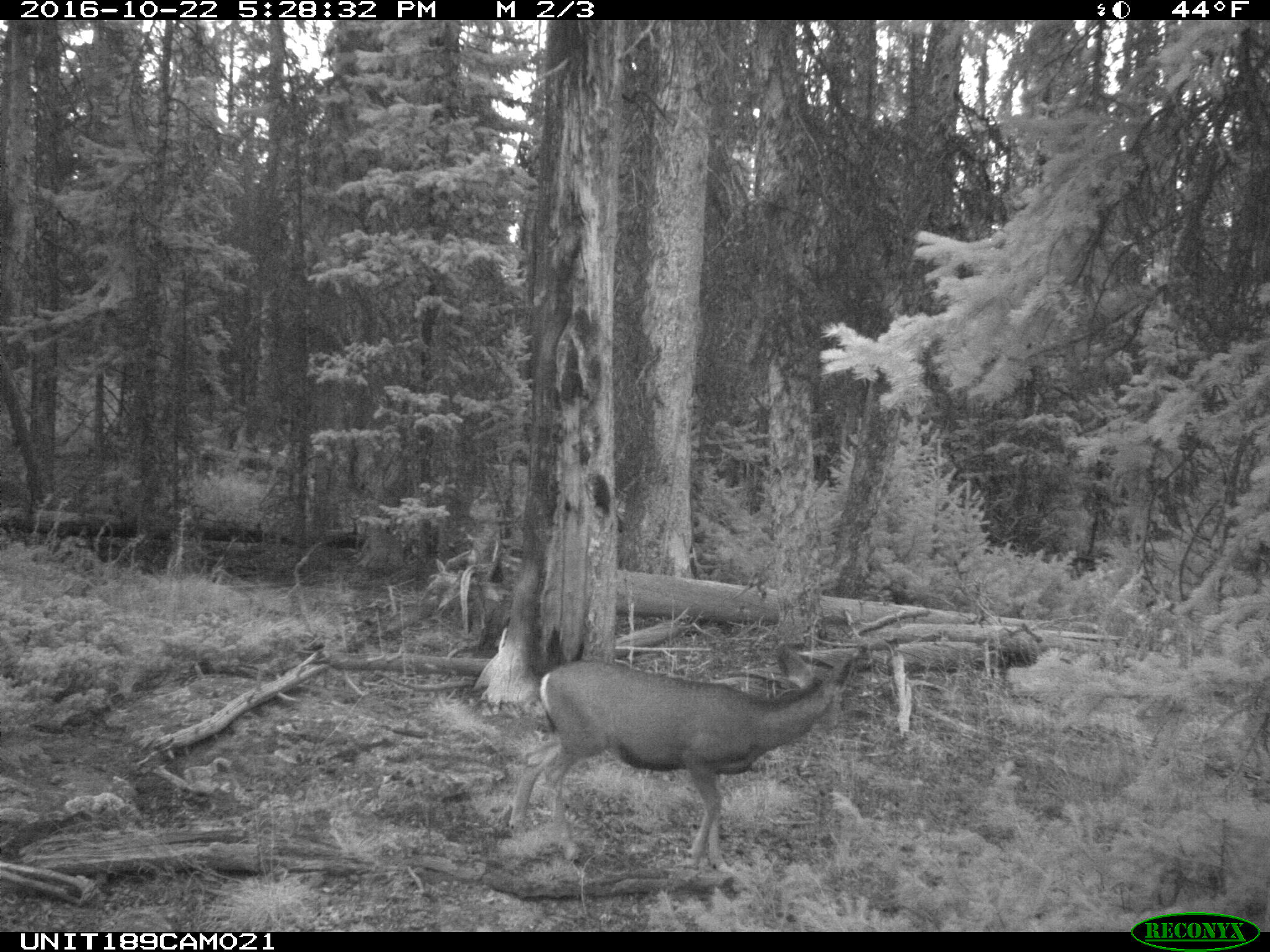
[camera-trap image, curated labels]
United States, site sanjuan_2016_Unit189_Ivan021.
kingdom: Animalia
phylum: Chordata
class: Mammalia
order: Artiodactyla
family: Cervidae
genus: Odocoileus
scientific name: Odocoileus hemionus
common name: mule deer